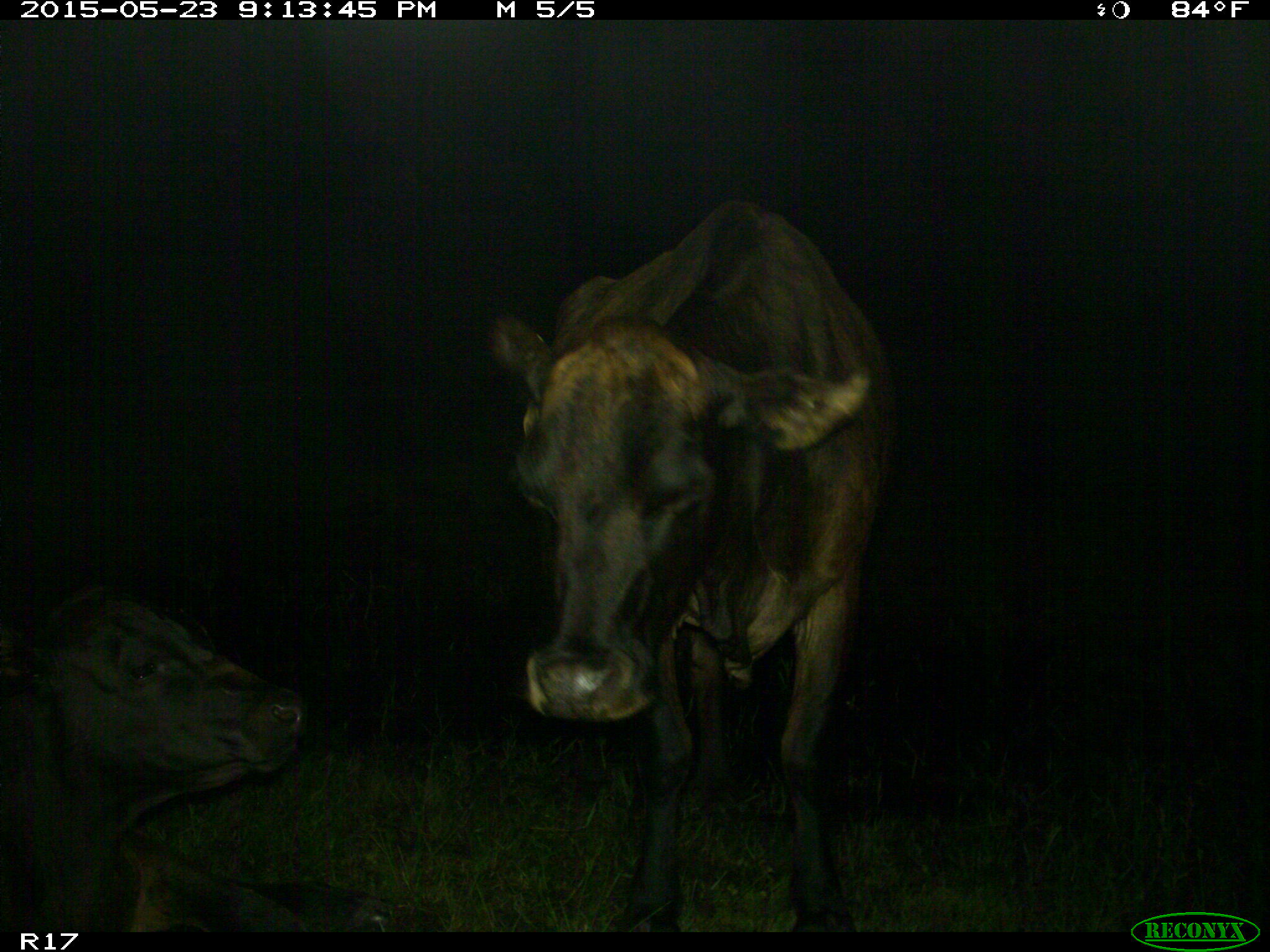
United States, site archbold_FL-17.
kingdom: Animalia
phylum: Chordata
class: Mammalia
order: Artiodactyla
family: Bovidae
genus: Bos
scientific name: Bos taurus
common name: domestic cow